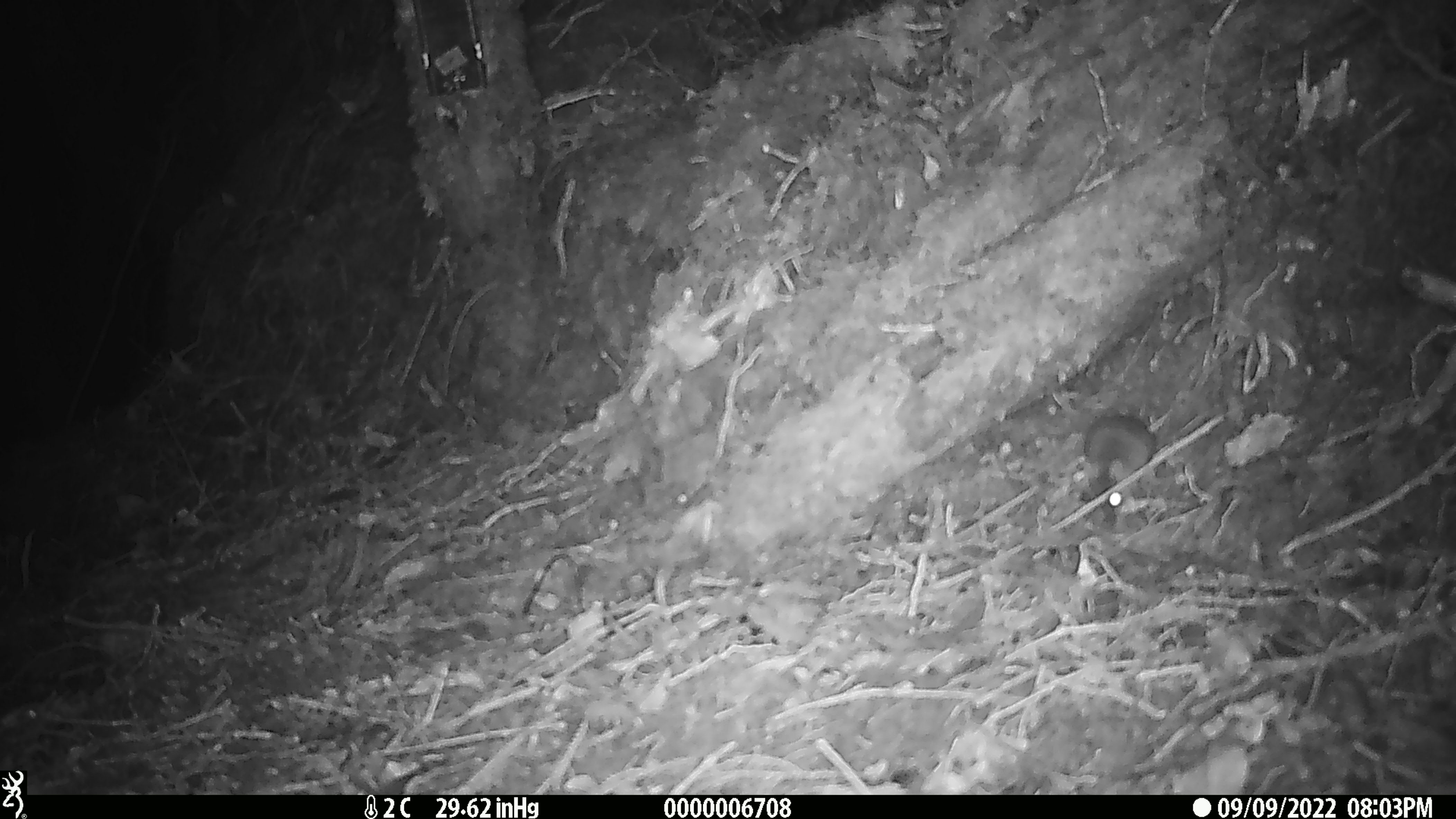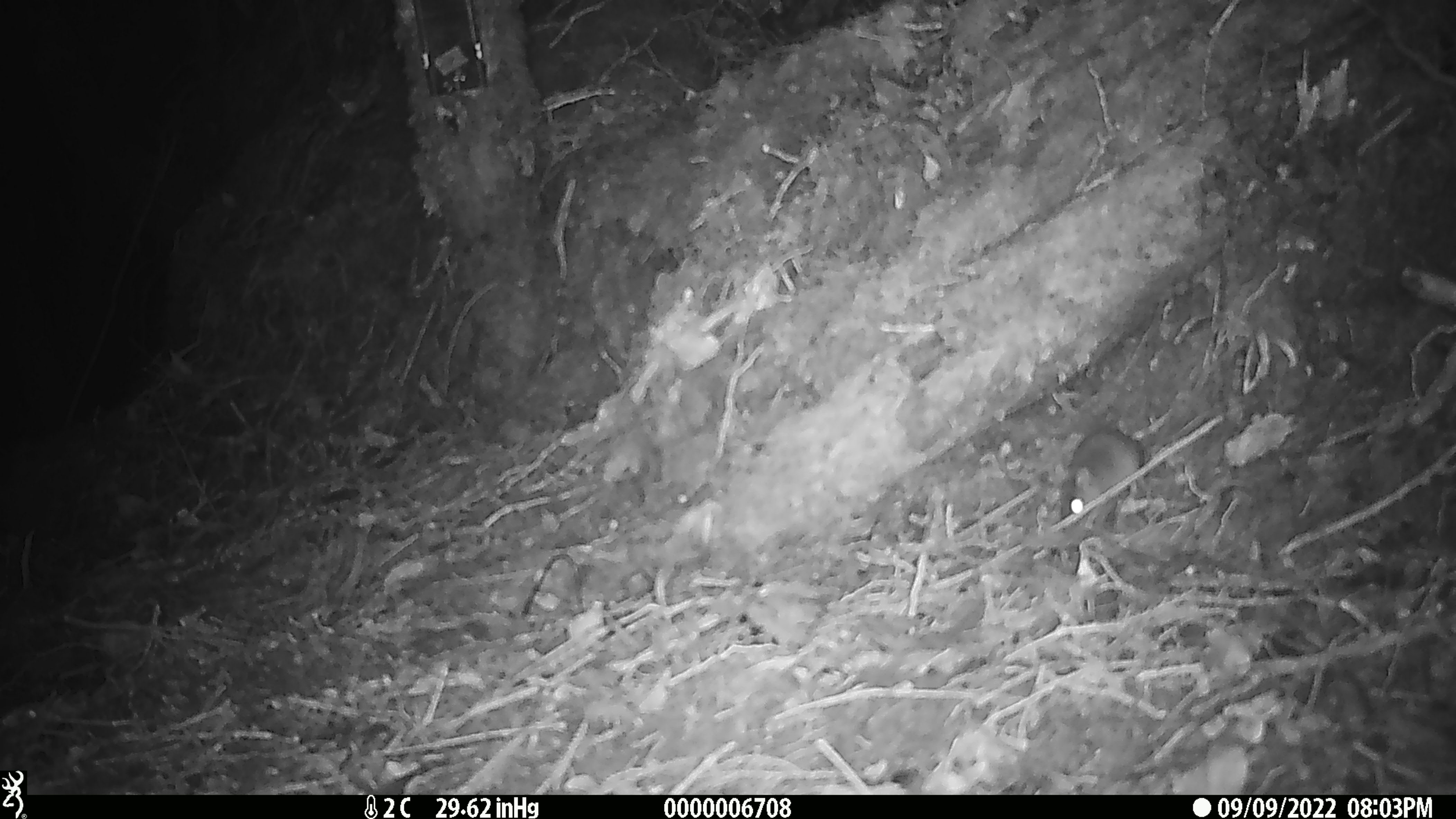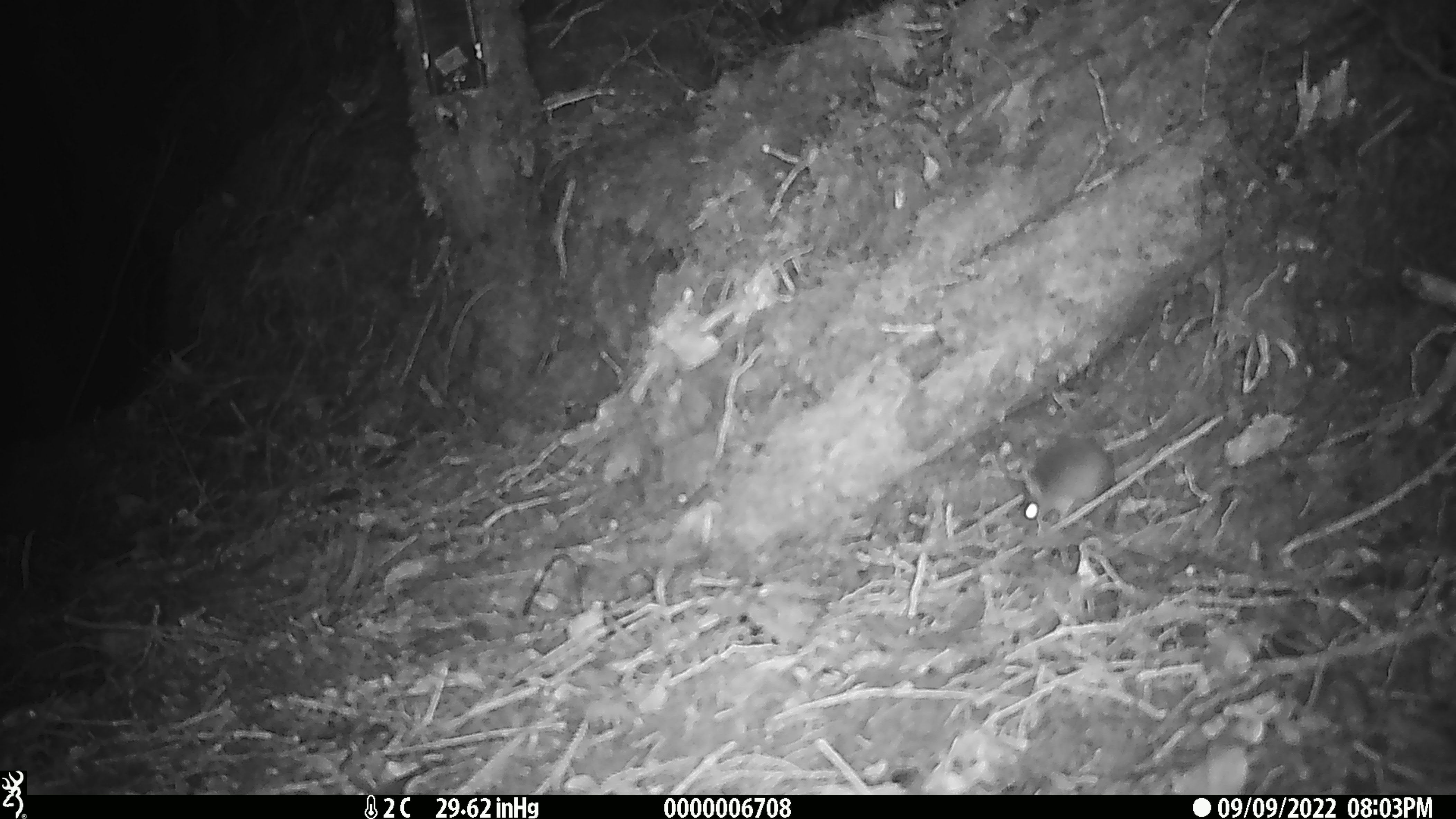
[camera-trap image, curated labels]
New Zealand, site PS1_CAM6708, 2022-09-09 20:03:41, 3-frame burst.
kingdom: Animalia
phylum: Chordata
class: Mammalia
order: Rodentia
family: Muridae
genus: Mus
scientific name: Mus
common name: mouse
Mouse (Mus).